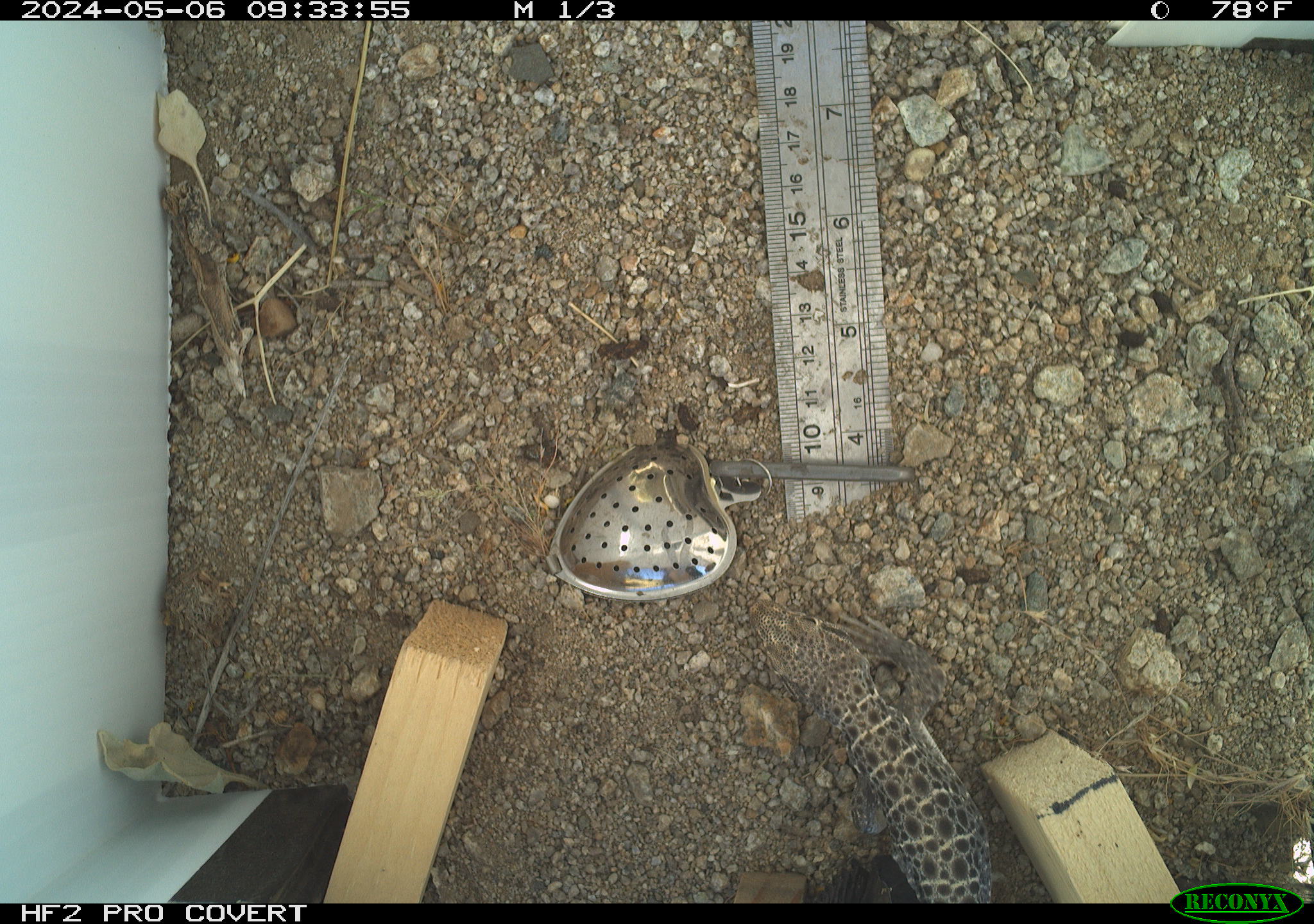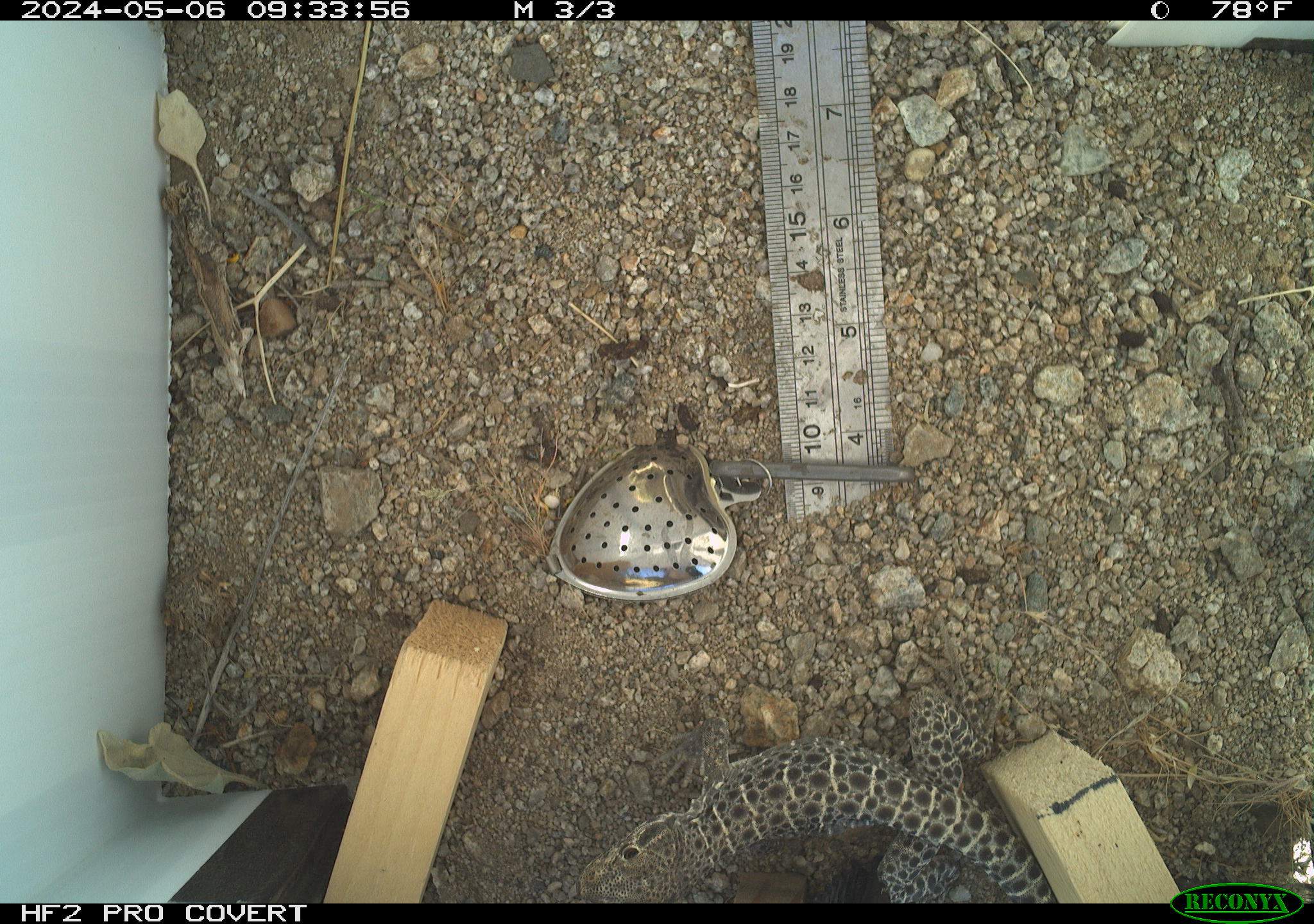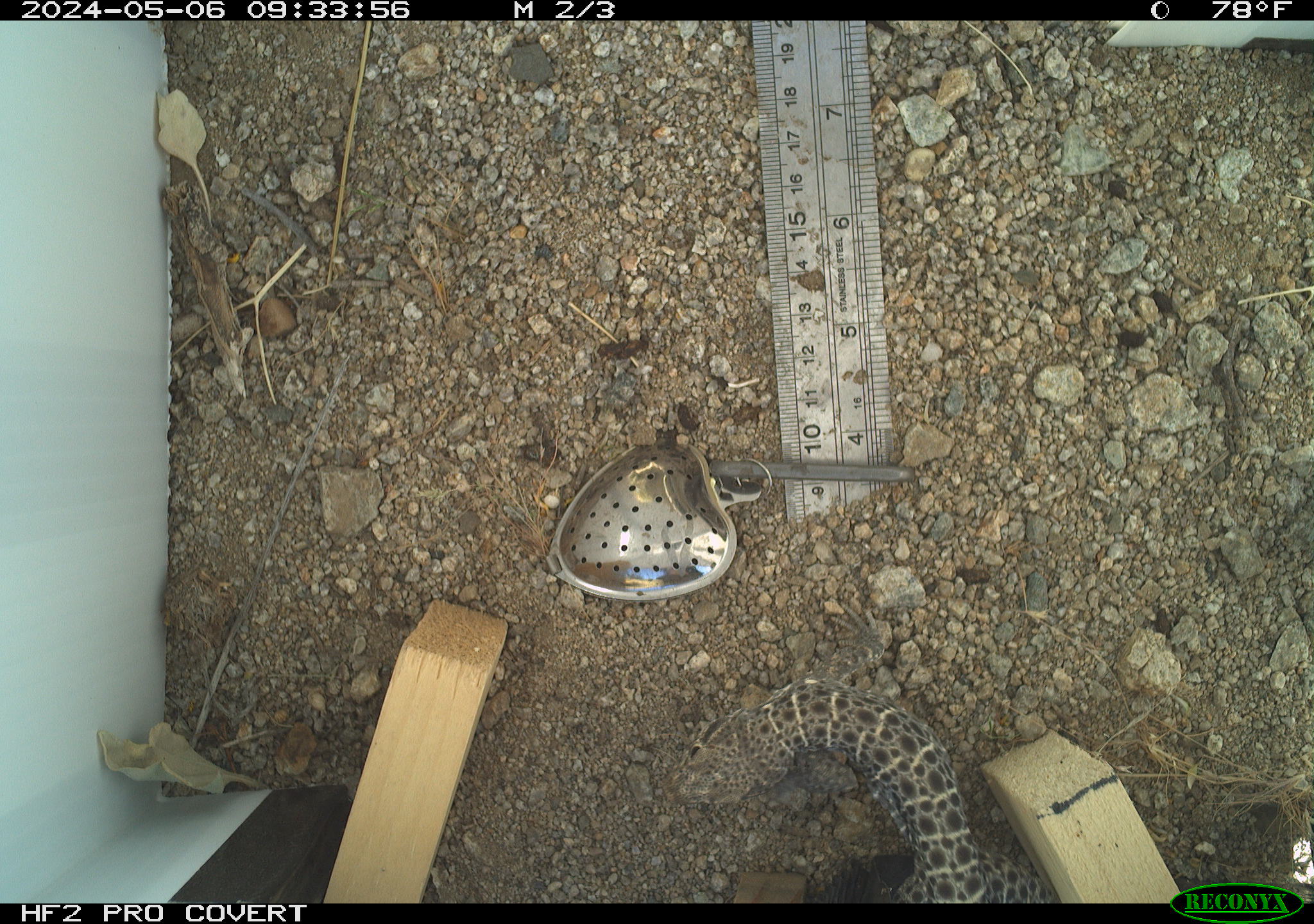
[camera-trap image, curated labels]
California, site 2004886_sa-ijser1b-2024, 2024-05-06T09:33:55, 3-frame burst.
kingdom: Animalia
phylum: Chordata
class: Reptilia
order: Squamata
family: Crotaphytidae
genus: Gambelia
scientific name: Gambelia wislizenii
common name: long-nosed leopard lizard